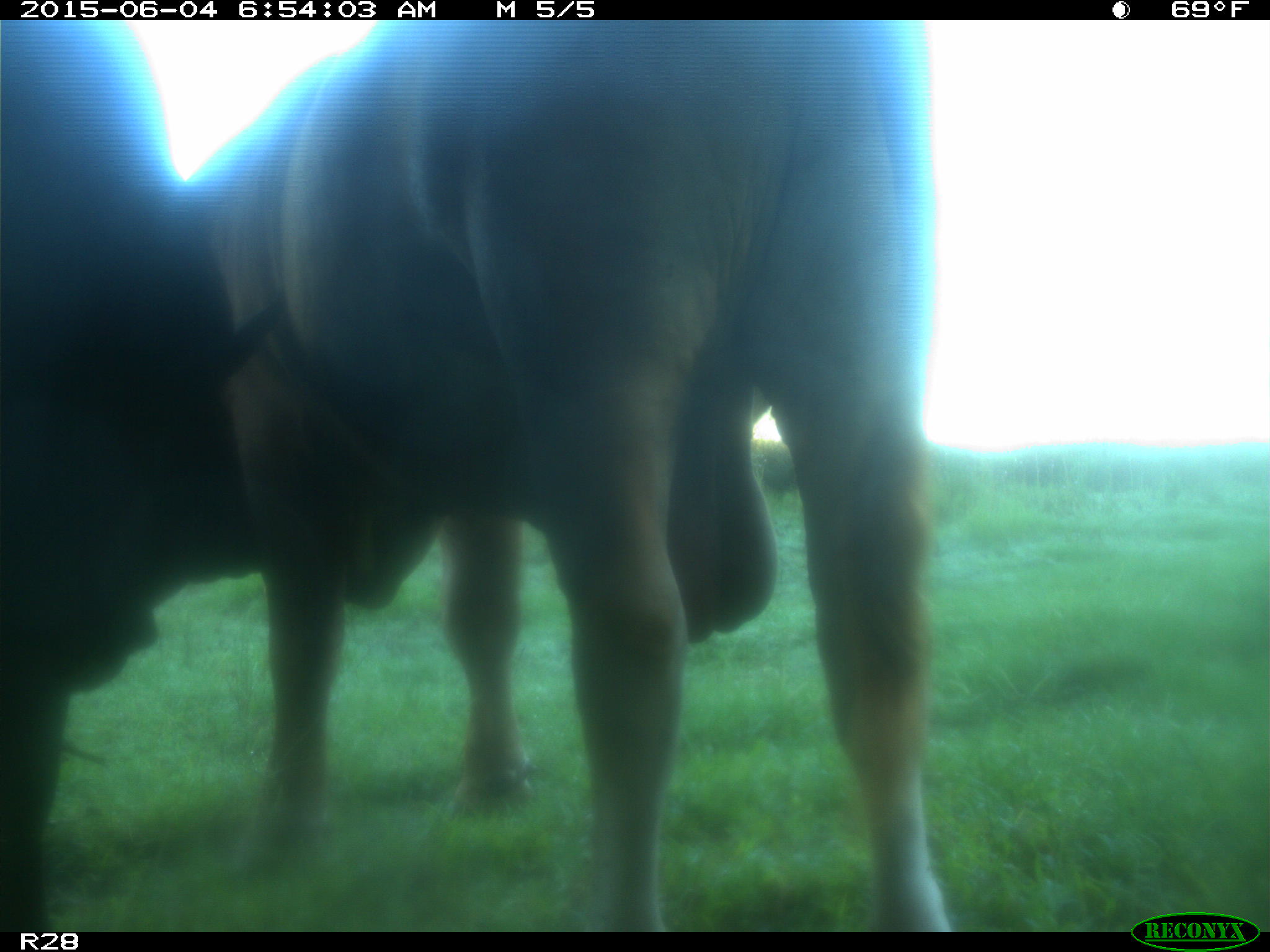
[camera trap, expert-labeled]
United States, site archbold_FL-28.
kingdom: Animalia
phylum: Chordata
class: Mammalia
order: Artiodactyla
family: Bovidae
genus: Bos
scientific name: Bos taurus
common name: domestic cow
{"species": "Bos taurus (domestic cow)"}